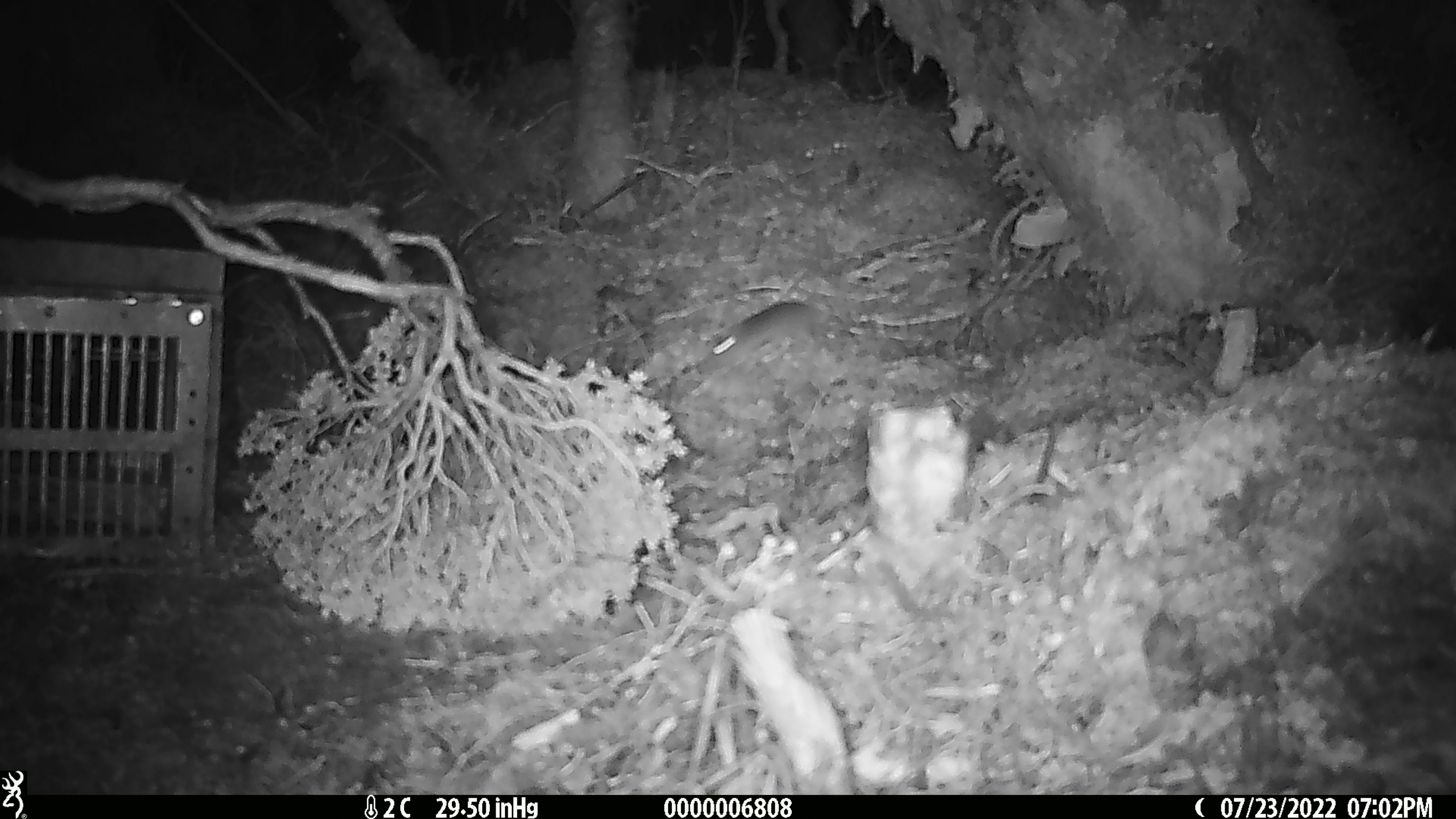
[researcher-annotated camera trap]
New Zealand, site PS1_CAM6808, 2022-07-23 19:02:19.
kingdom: Animalia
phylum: Chordata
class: Mammalia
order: Rodentia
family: Muridae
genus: Mus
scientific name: Mus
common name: mouse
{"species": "mouse (Mus)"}